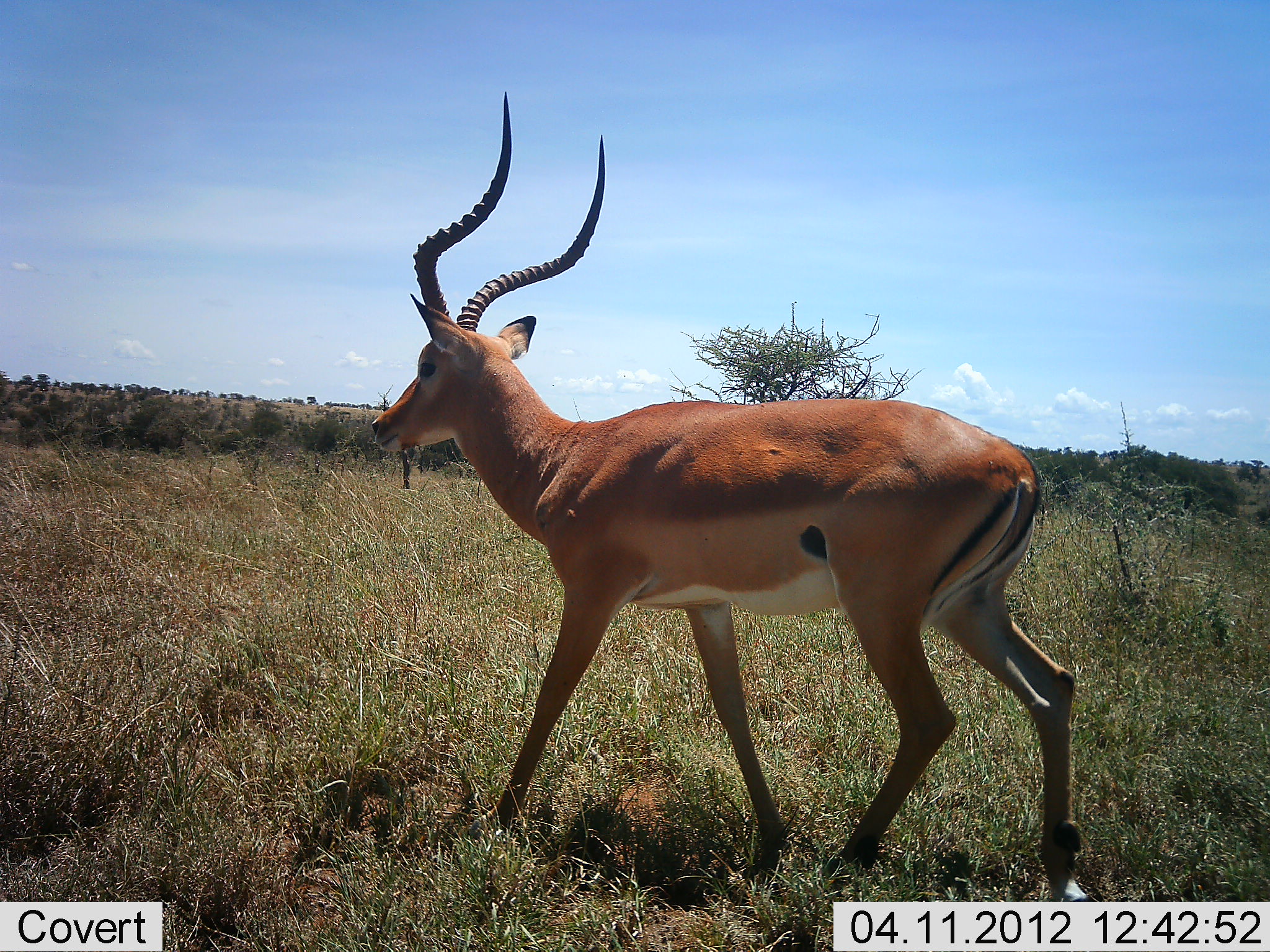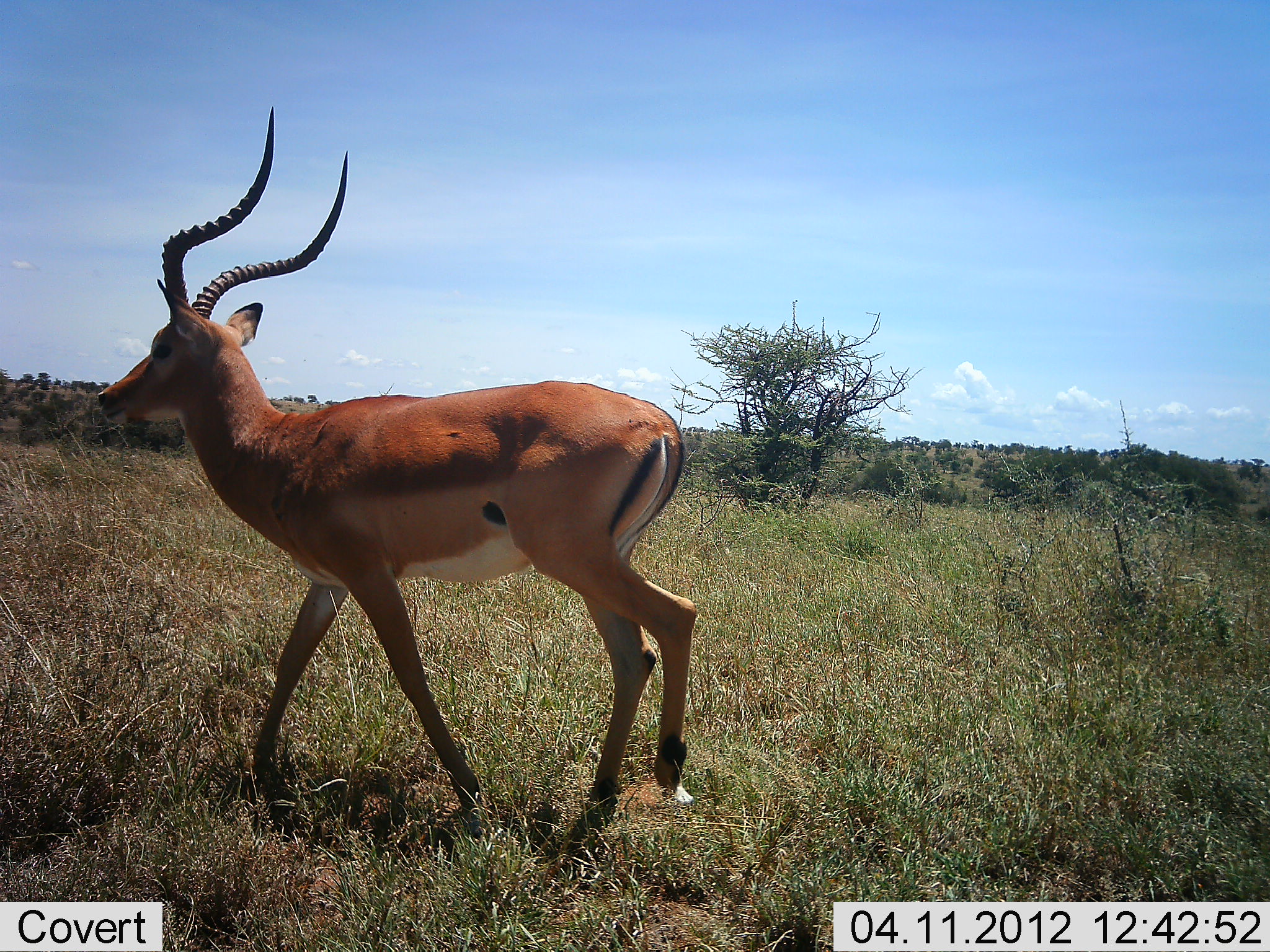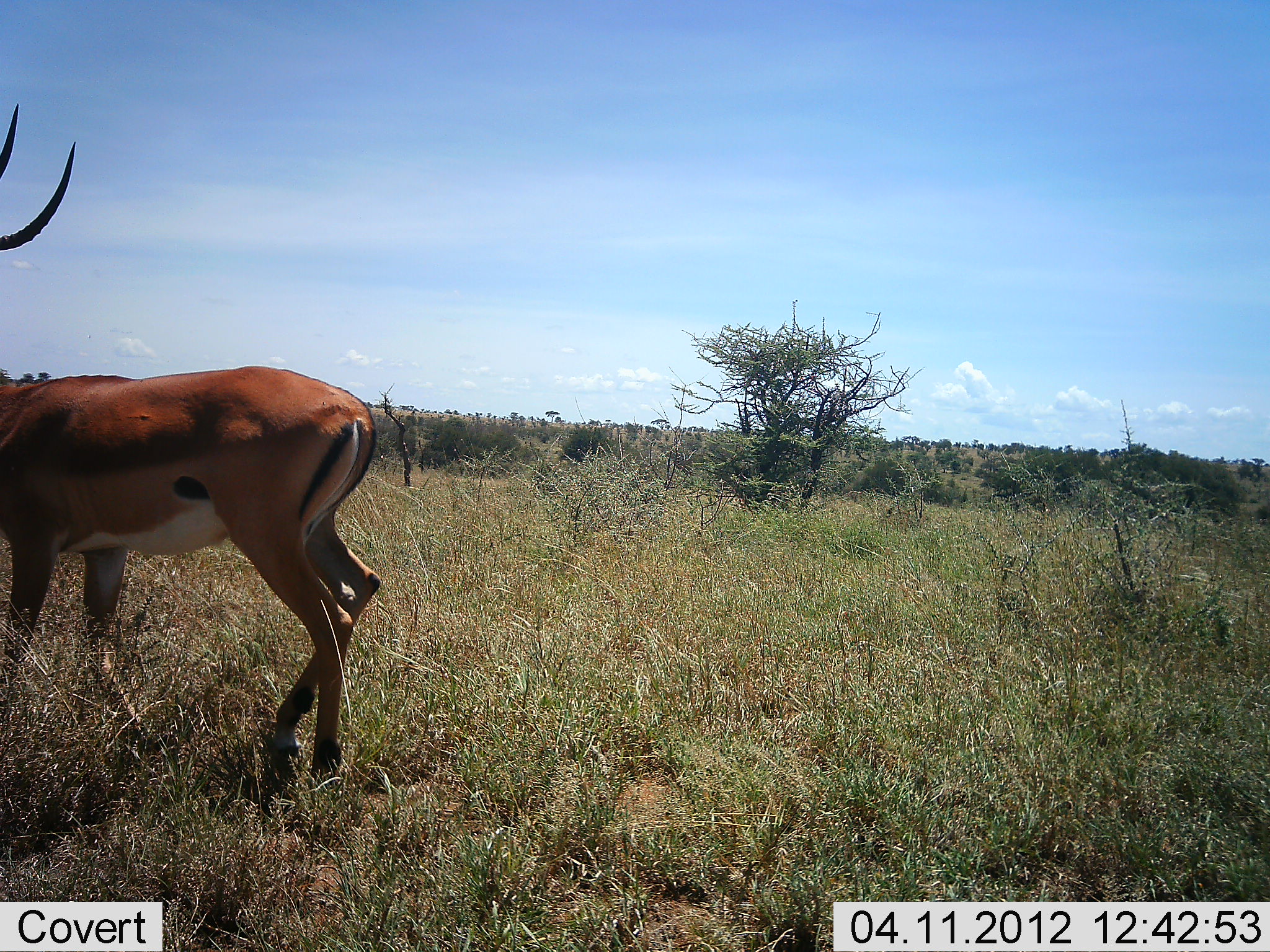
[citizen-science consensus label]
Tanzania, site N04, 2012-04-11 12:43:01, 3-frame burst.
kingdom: Animalia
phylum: Chordata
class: Mammalia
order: Artiodactyla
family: Bovidae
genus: Aepyceros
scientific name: Aepyceros melampus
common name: impala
Impala (Aepyceros melampus), count 1. Behavior (volunteer vote fractions): standing 0%, resting 0%, moving 100%, interacting 0%. Young present (vote fraction): 0%. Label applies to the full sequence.